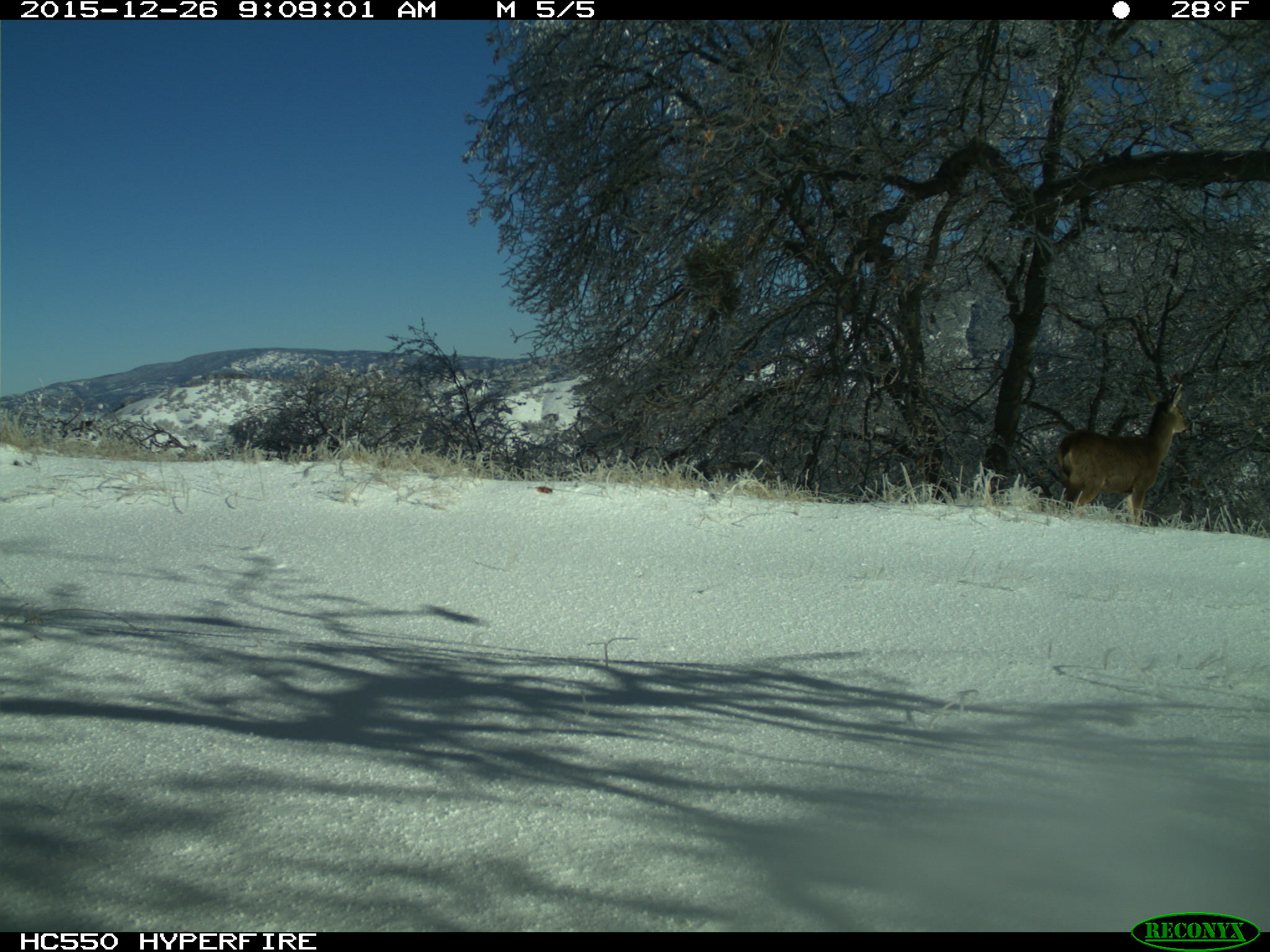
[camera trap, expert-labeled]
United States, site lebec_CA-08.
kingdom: Animalia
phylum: Chordata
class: Mammalia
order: Artiodactyla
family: Cervidae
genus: Odocoileus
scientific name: Odocoileus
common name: deer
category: unidentified deer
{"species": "unidentified deer (deer) (Odocoileus)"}